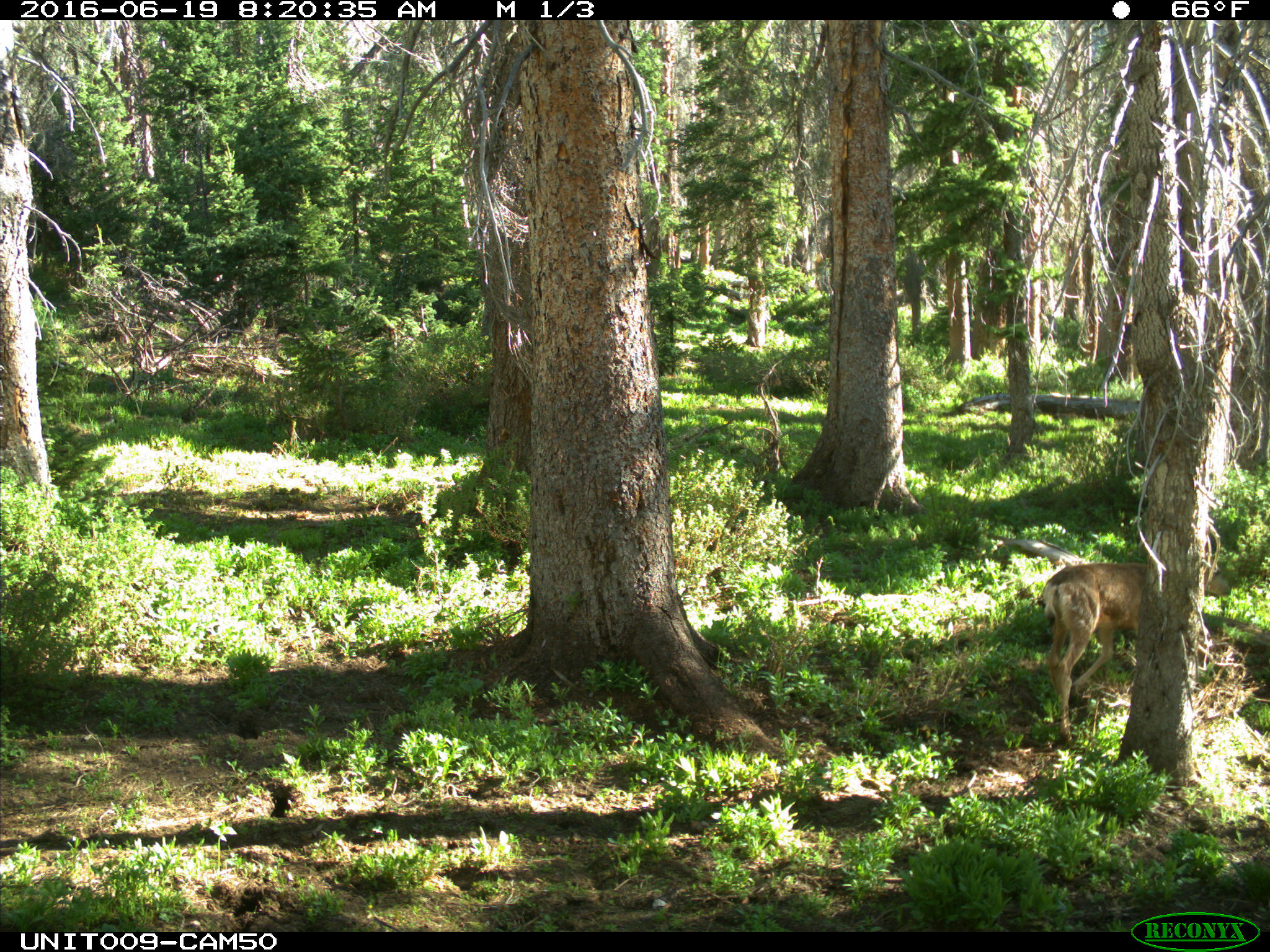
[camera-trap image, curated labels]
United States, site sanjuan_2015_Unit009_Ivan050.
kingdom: Animalia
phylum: Chordata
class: Mammalia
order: Artiodactyla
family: Cervidae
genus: Odocoileus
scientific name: Odocoileus hemionus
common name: mule deer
Odocoileus hemionus (mule deer).